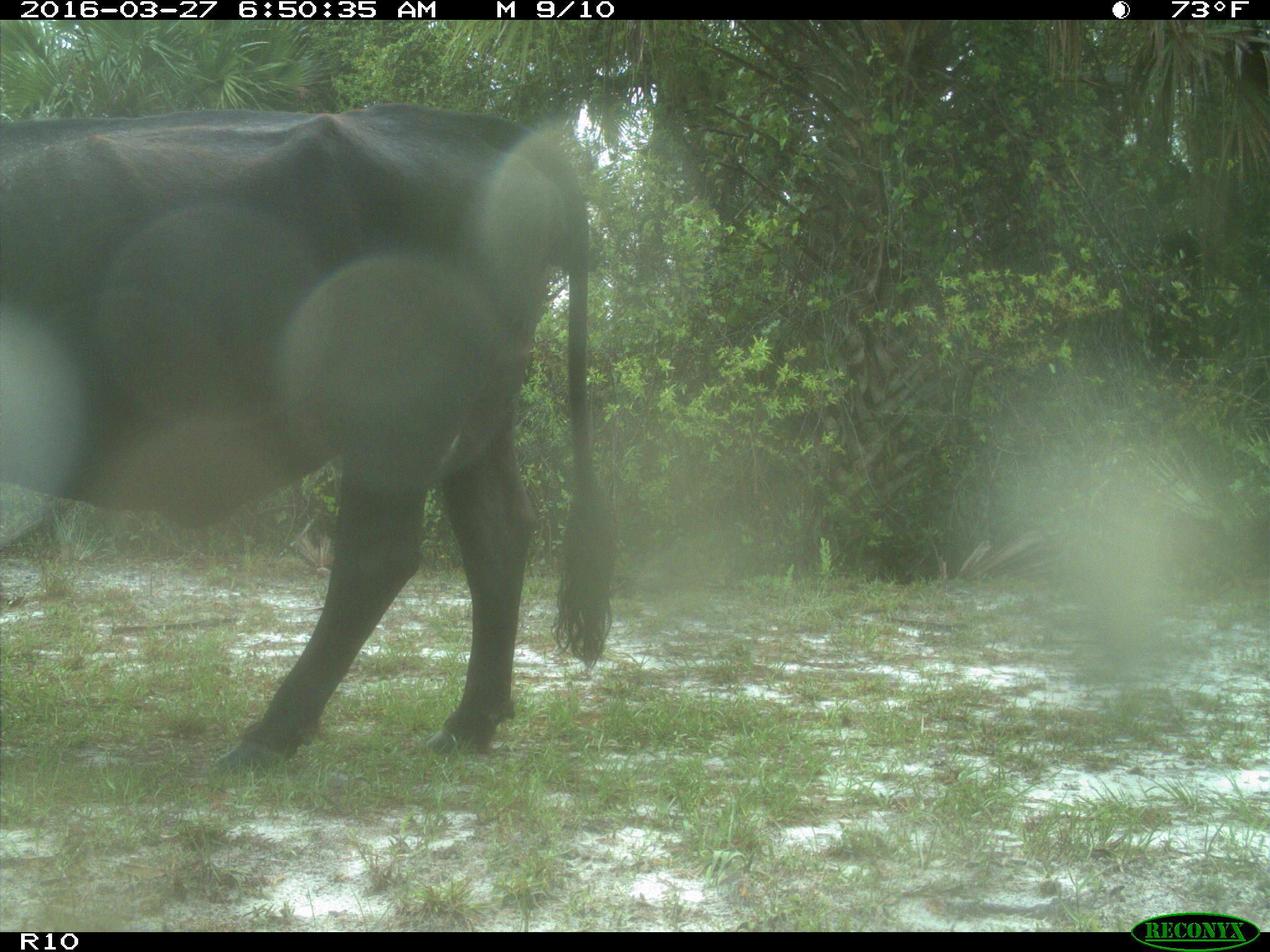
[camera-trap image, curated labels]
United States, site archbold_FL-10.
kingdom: Animalia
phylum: Chordata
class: Mammalia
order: Artiodactyla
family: Bovidae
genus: Bos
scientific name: Bos taurus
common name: domestic cow